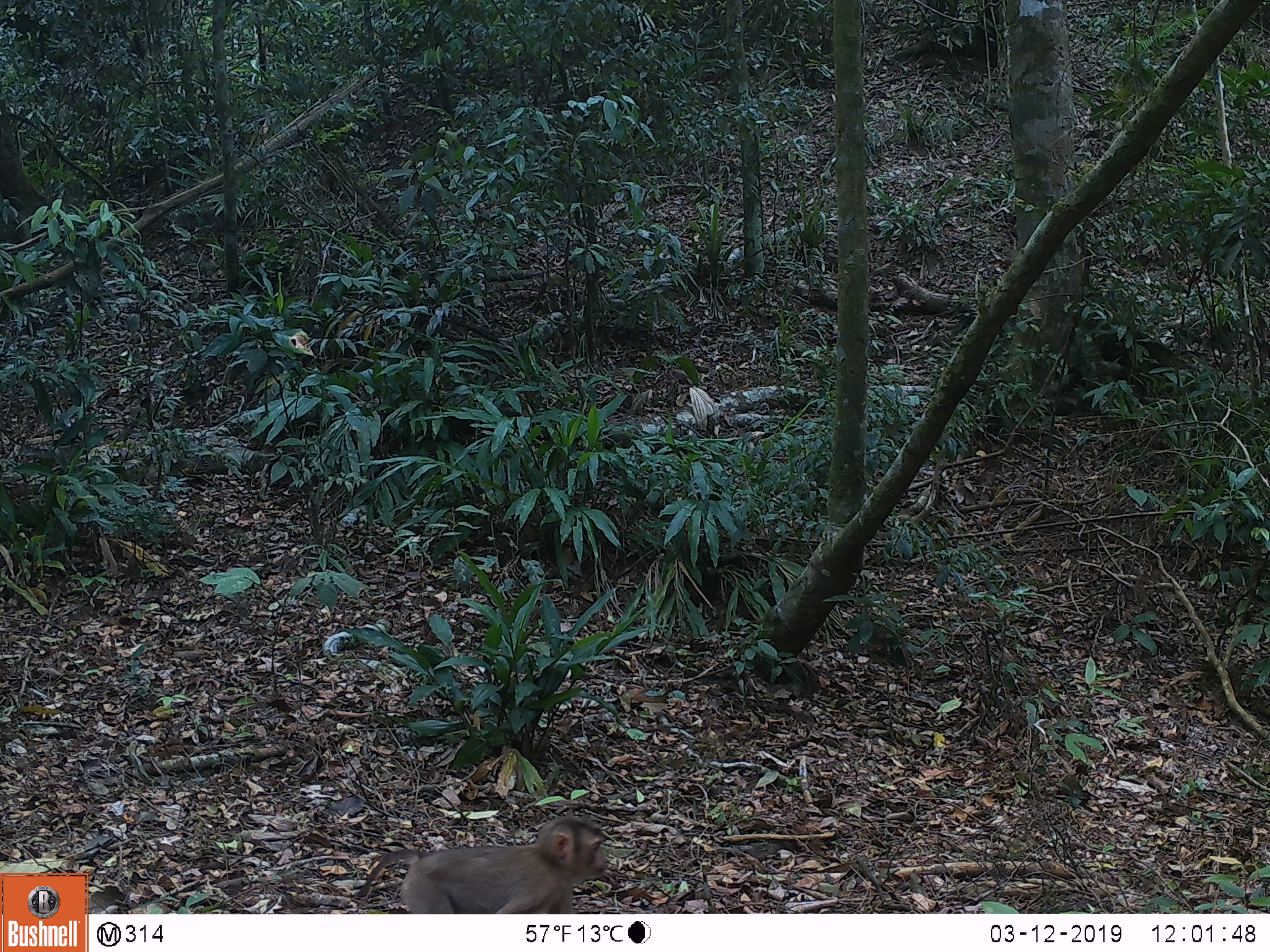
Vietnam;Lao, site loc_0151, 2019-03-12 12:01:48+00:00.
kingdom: Animalia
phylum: Chordata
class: Mammalia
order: Primates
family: Cercopithecidae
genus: Macaca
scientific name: Macaca nemestrina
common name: pig-tailed macaque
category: pig tailed macaque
Pig tailed macaque (pig-tailed macaque) (Macaca nemestrina). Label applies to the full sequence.